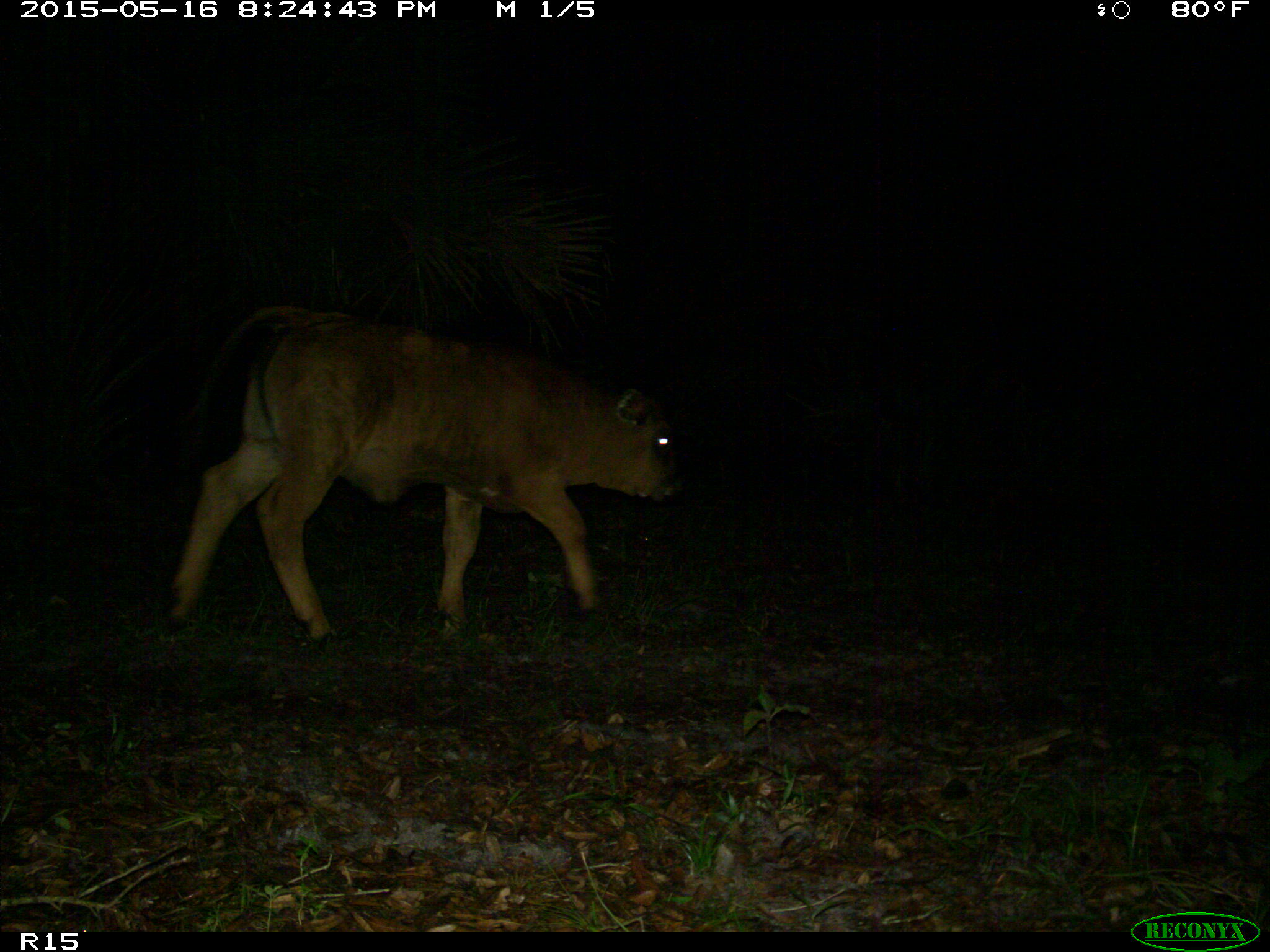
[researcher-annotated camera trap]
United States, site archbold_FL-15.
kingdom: Animalia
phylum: Chordata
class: Mammalia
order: Artiodactyla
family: Bovidae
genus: Bos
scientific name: Bos taurus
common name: domestic cow